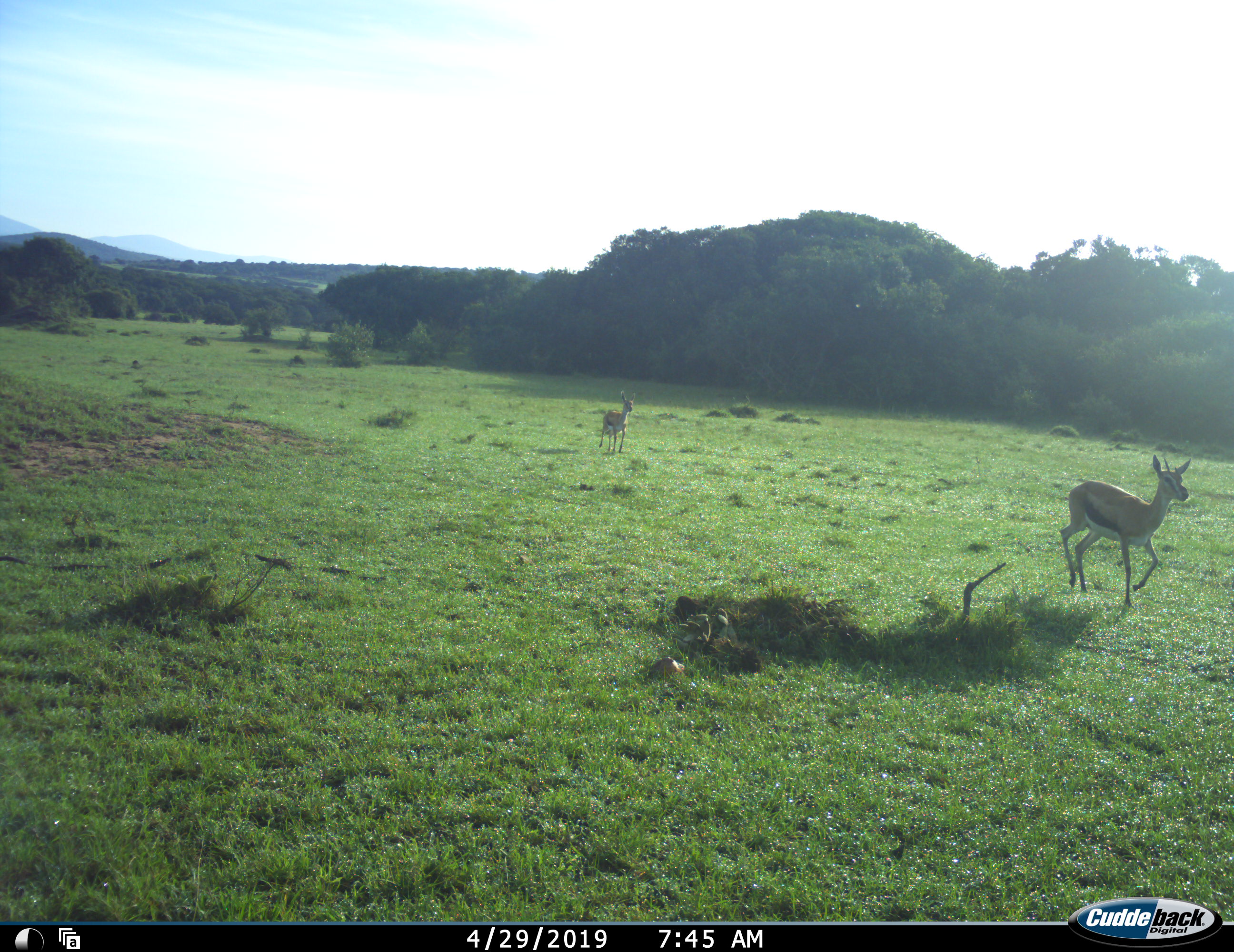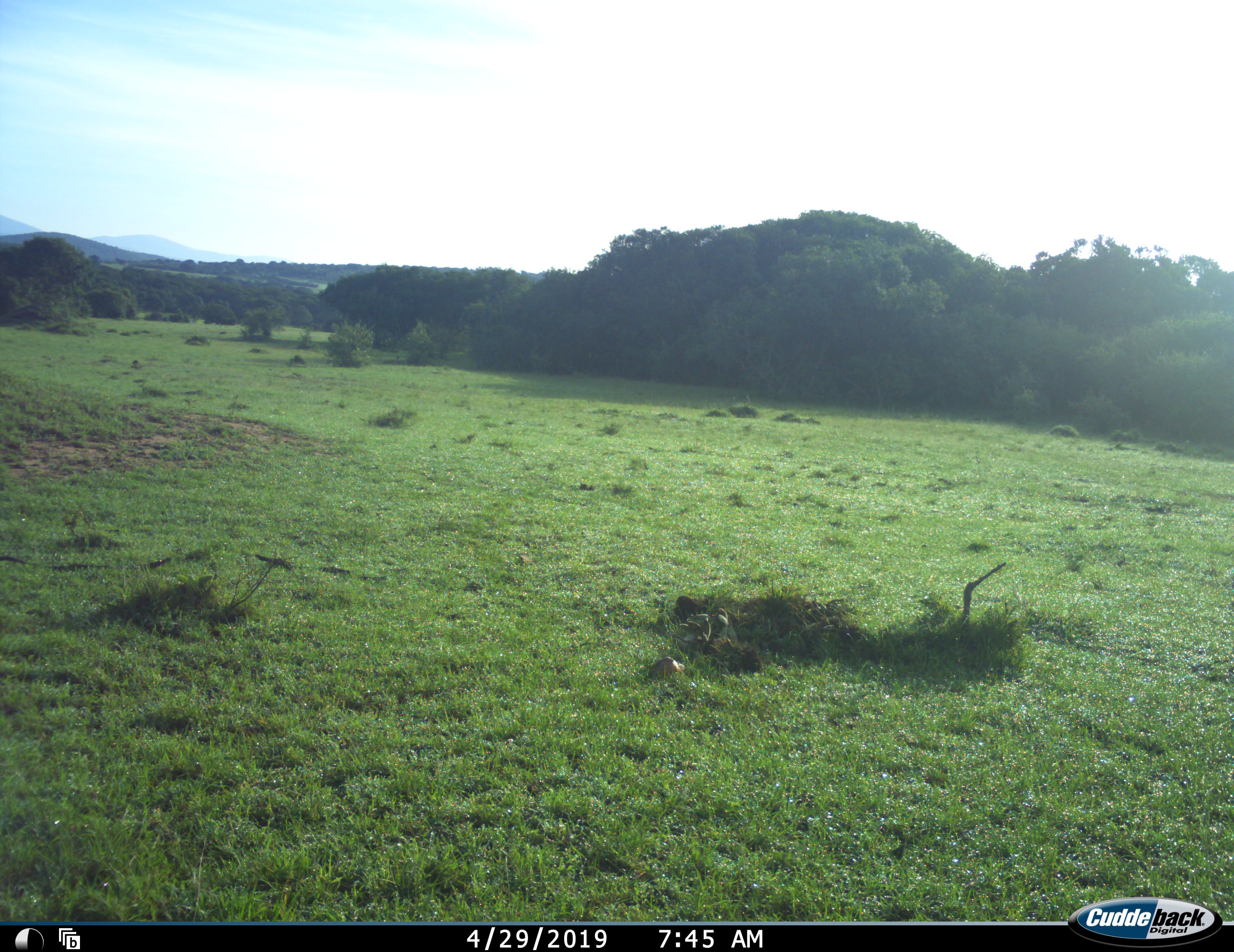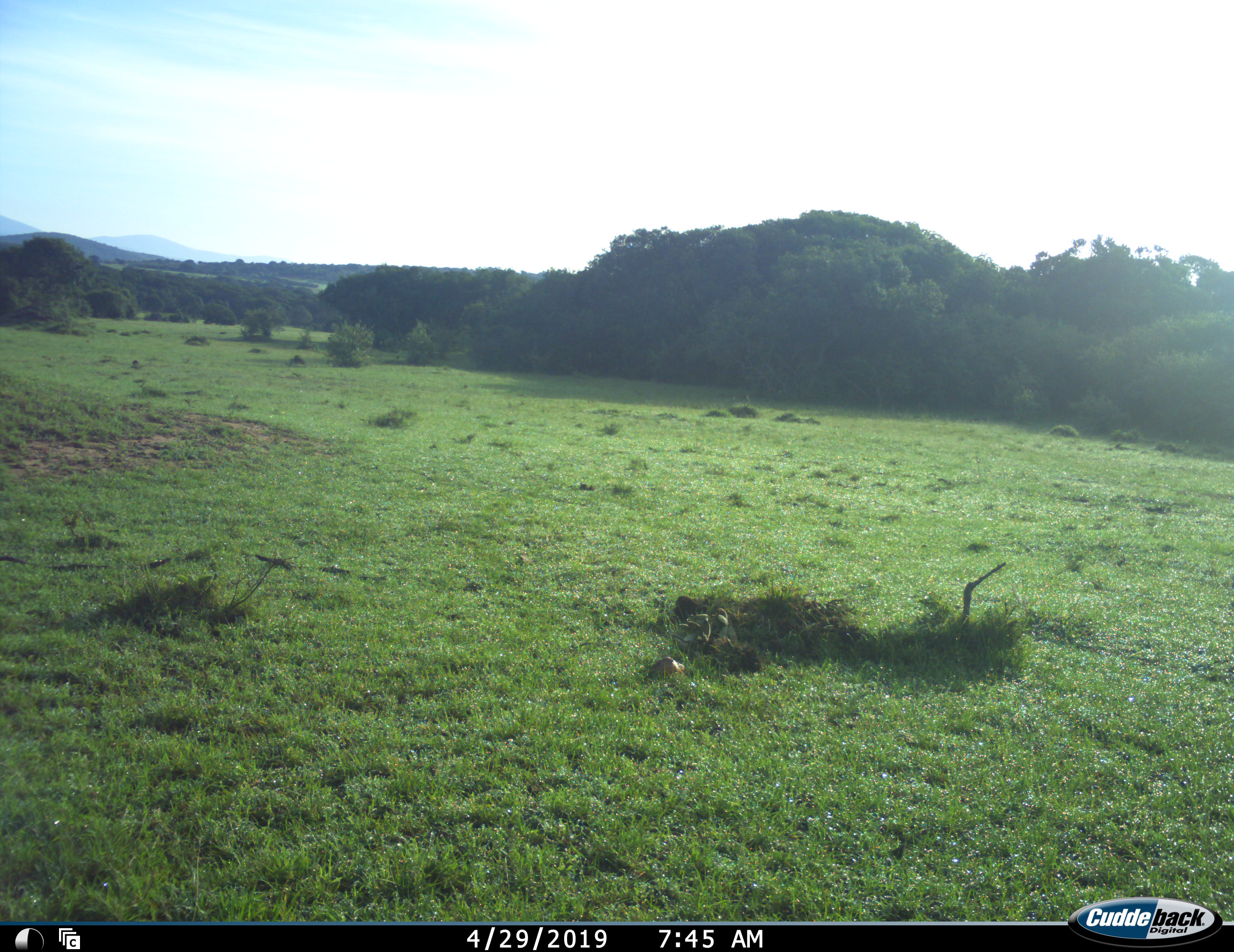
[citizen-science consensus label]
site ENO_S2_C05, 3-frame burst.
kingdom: Animalia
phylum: Chordata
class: Mammalia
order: Artiodactyla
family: Bovidae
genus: Eudorcas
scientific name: Eudorcas thomsonii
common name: thomson's gazelle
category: gazellethomsons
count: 2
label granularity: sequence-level